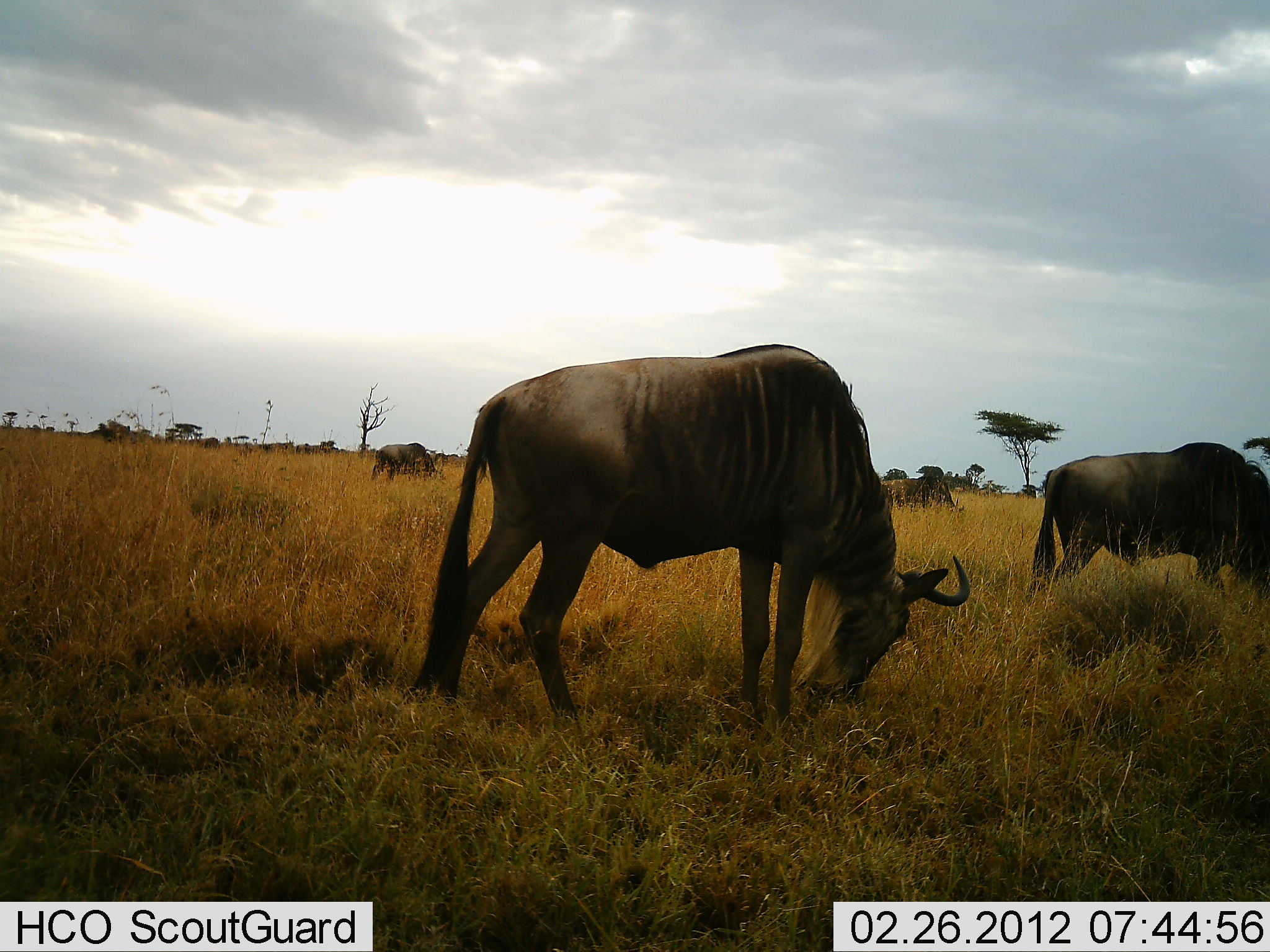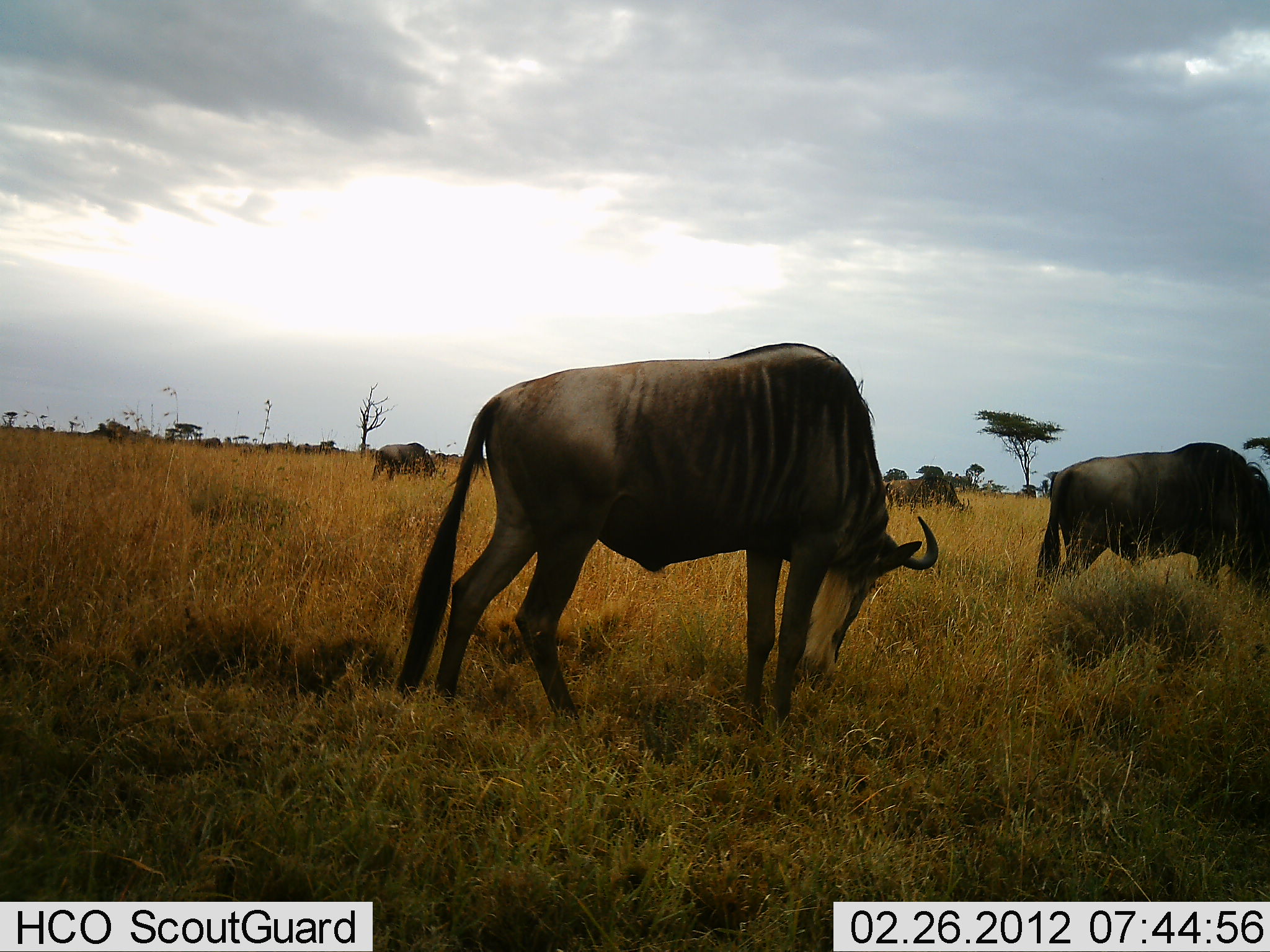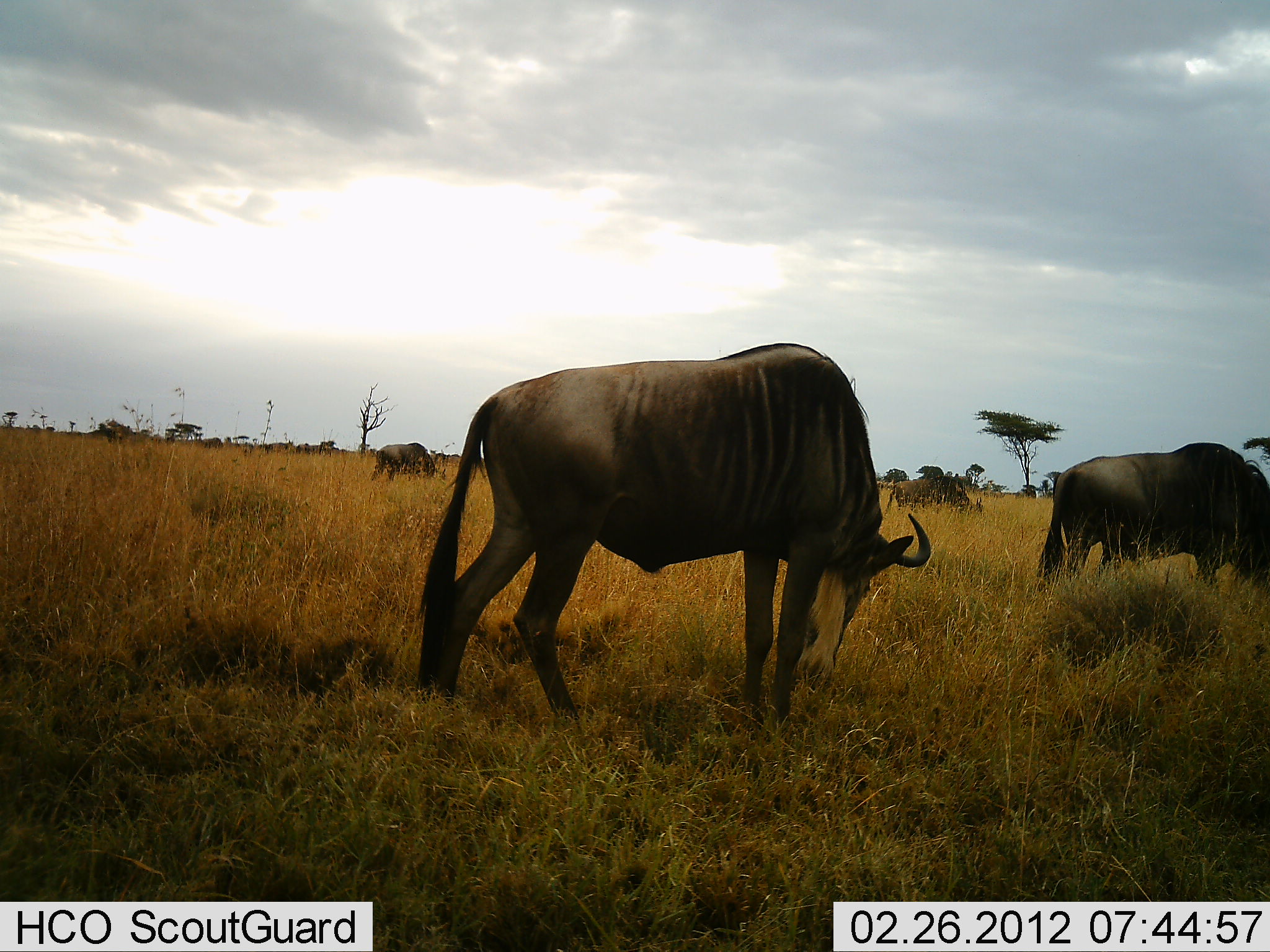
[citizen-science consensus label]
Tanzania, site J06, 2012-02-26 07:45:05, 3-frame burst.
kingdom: Animalia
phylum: Chordata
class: Mammalia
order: Artiodactyla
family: Bovidae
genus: Connochaetes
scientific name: Connochaetes taurinus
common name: blue wildebeest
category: wildebeest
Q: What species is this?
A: Wildebeest (blue wildebeest) (Connochaetes taurinus).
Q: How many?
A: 4.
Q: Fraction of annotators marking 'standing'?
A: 23%.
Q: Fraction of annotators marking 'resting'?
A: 0%.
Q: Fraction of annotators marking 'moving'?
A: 8%.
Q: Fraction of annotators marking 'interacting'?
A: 0%.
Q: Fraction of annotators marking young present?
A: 0%.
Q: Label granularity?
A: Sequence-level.